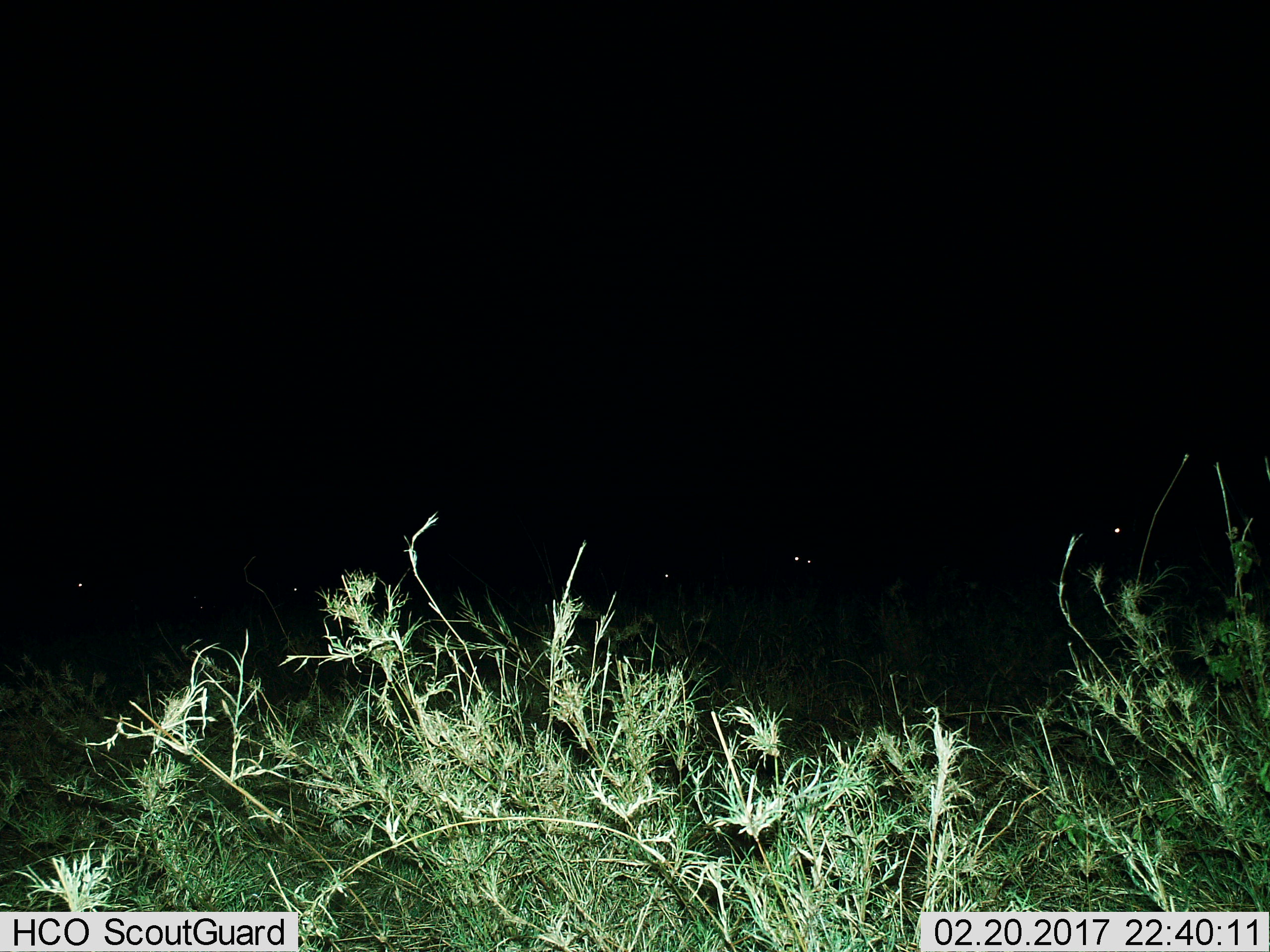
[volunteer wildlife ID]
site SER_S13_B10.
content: unidentified animal